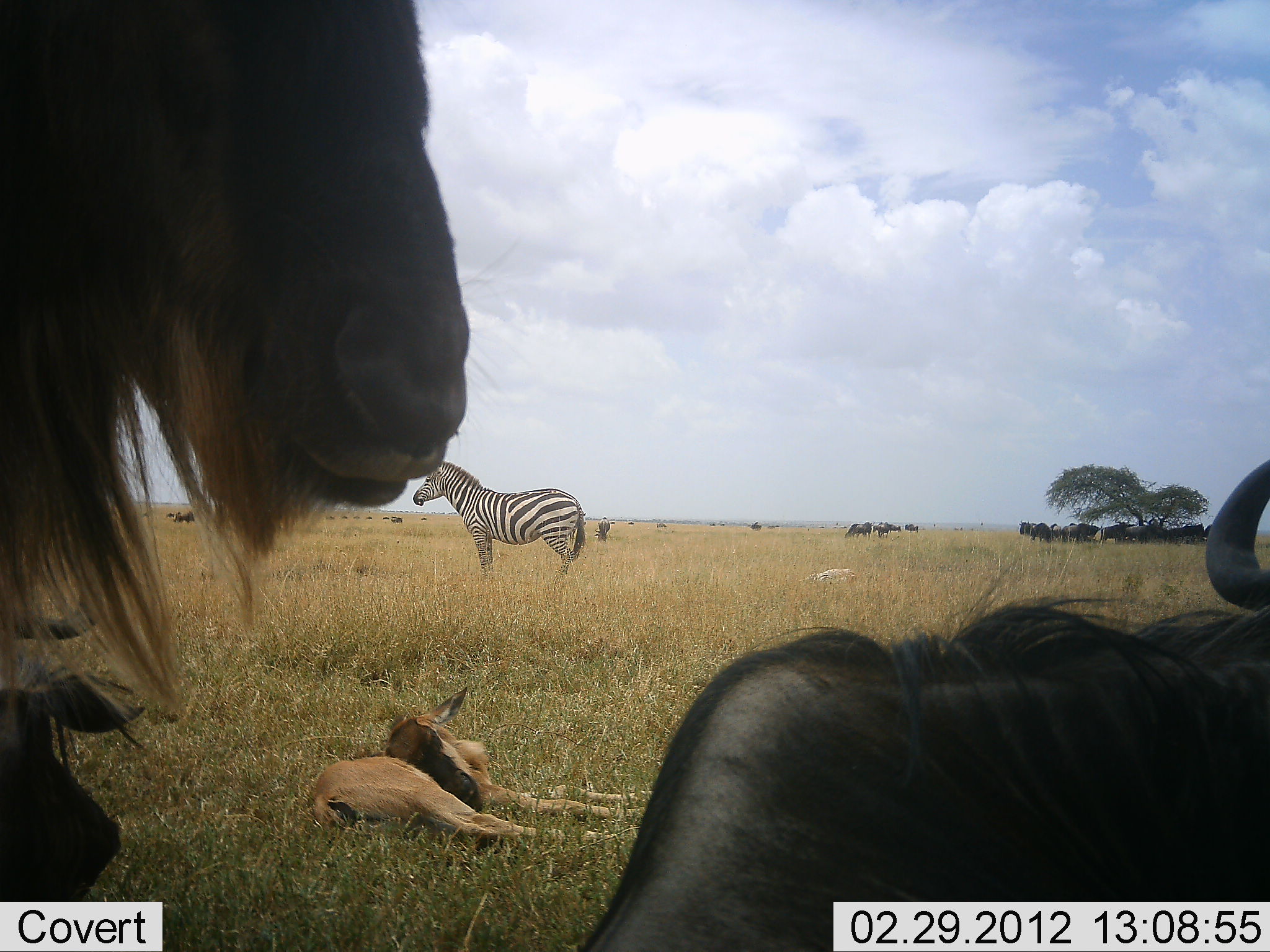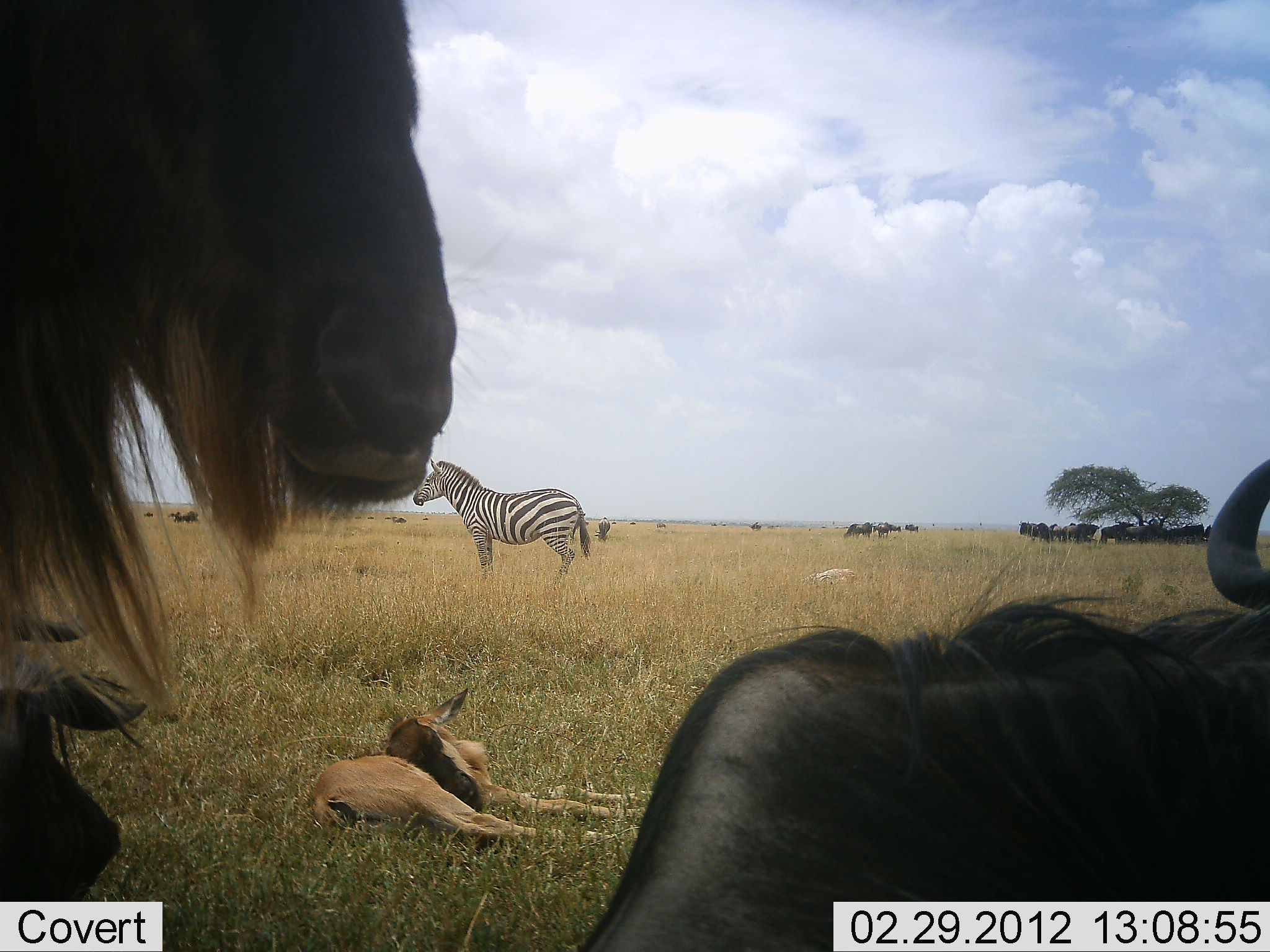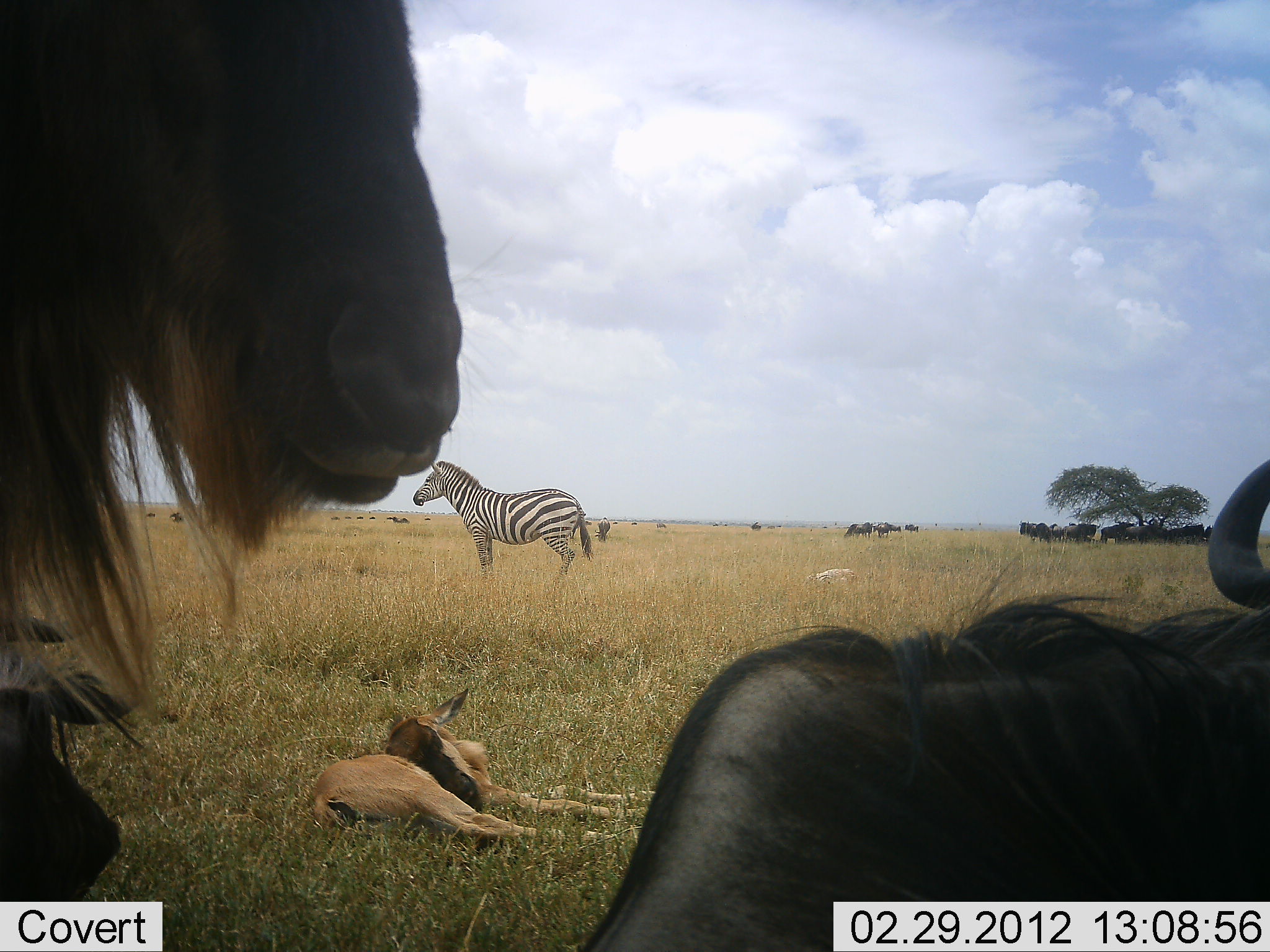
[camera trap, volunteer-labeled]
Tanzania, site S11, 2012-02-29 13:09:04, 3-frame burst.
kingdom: Animalia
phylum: Chordata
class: Mammalia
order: Artiodactyla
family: Bovidae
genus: Connochaetes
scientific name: Connochaetes taurinus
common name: blue wildebeest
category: wildebeest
Wildebeest (blue wildebeest) (Connochaetes taurinus), count 11-50. Behavior (volunteer vote fractions): standing 79%, resting 75%, moving 7%, interacting 7%. Young present (vote fraction): 50%. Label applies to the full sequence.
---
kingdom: Animalia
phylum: Chordata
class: Mammalia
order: Perissodactyla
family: Equidae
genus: Equus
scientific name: Equus quagga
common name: plains zebra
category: zebra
Zebra (plains zebra) (Equus quagga), count 1. Behavior (volunteer vote fractions): standing 96%, resting 7%, moving 0%, interacting 0%. Young present (vote fraction): 0%. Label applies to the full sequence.